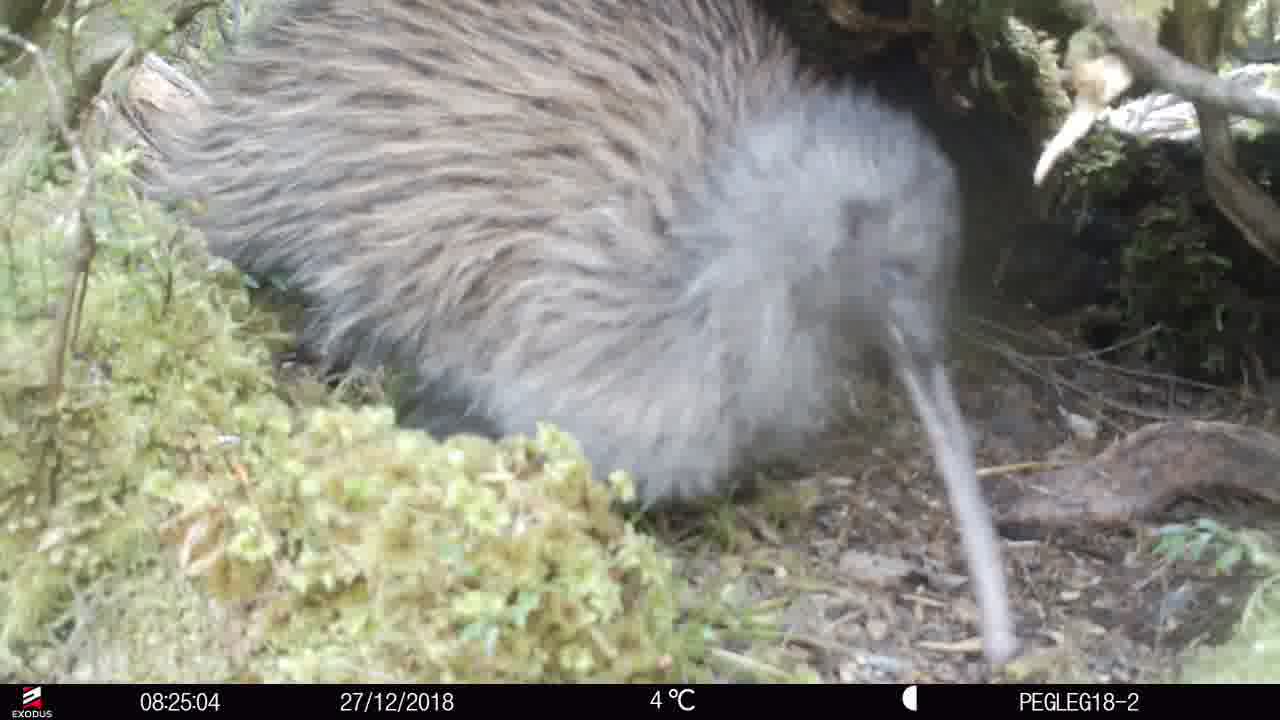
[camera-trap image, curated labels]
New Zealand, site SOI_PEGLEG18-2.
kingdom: Animalia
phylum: Chordata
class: Aves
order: Apterygiformes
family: Apterygidae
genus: Apteryx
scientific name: Apteryx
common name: kiwi